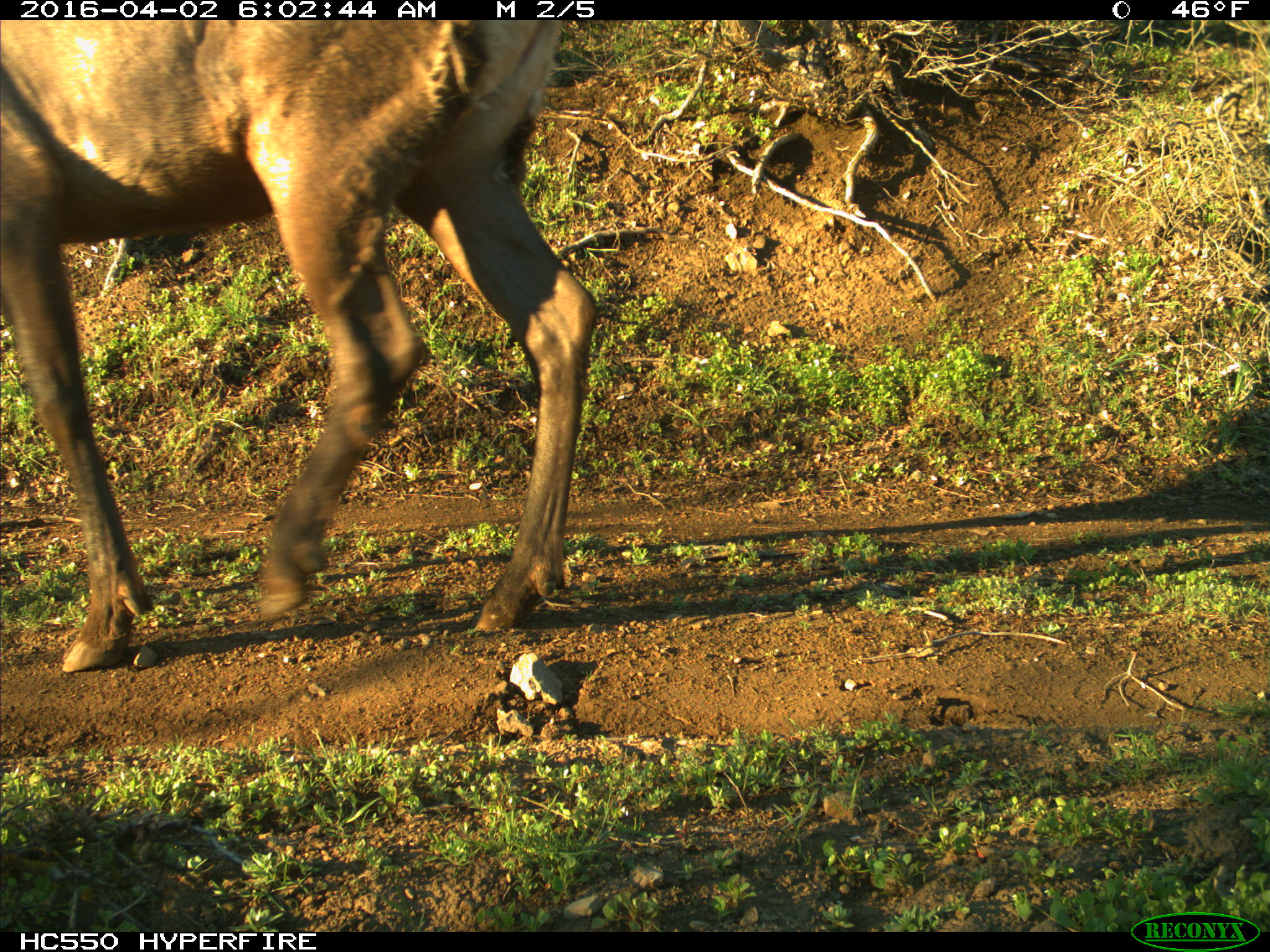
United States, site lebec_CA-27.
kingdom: Animalia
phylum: Chordata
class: Mammalia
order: Artiodactyla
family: Cervidae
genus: Cervus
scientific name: Cervus canadensis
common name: elk